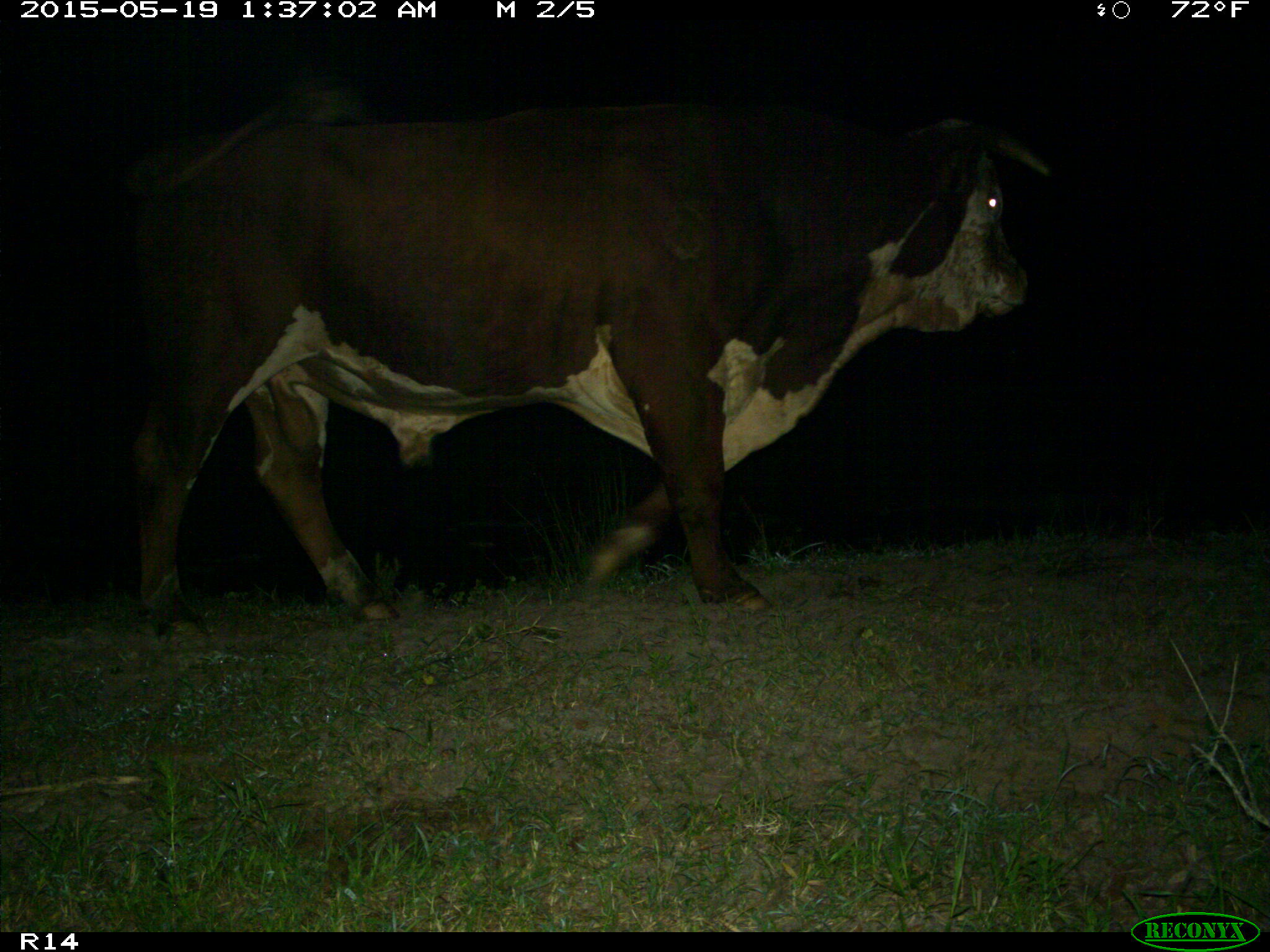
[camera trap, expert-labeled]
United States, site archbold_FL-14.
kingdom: Animalia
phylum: Chordata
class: Mammalia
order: Artiodactyla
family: Bovidae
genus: Bos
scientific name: Bos taurus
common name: domestic cow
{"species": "Bos taurus (domestic cow)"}